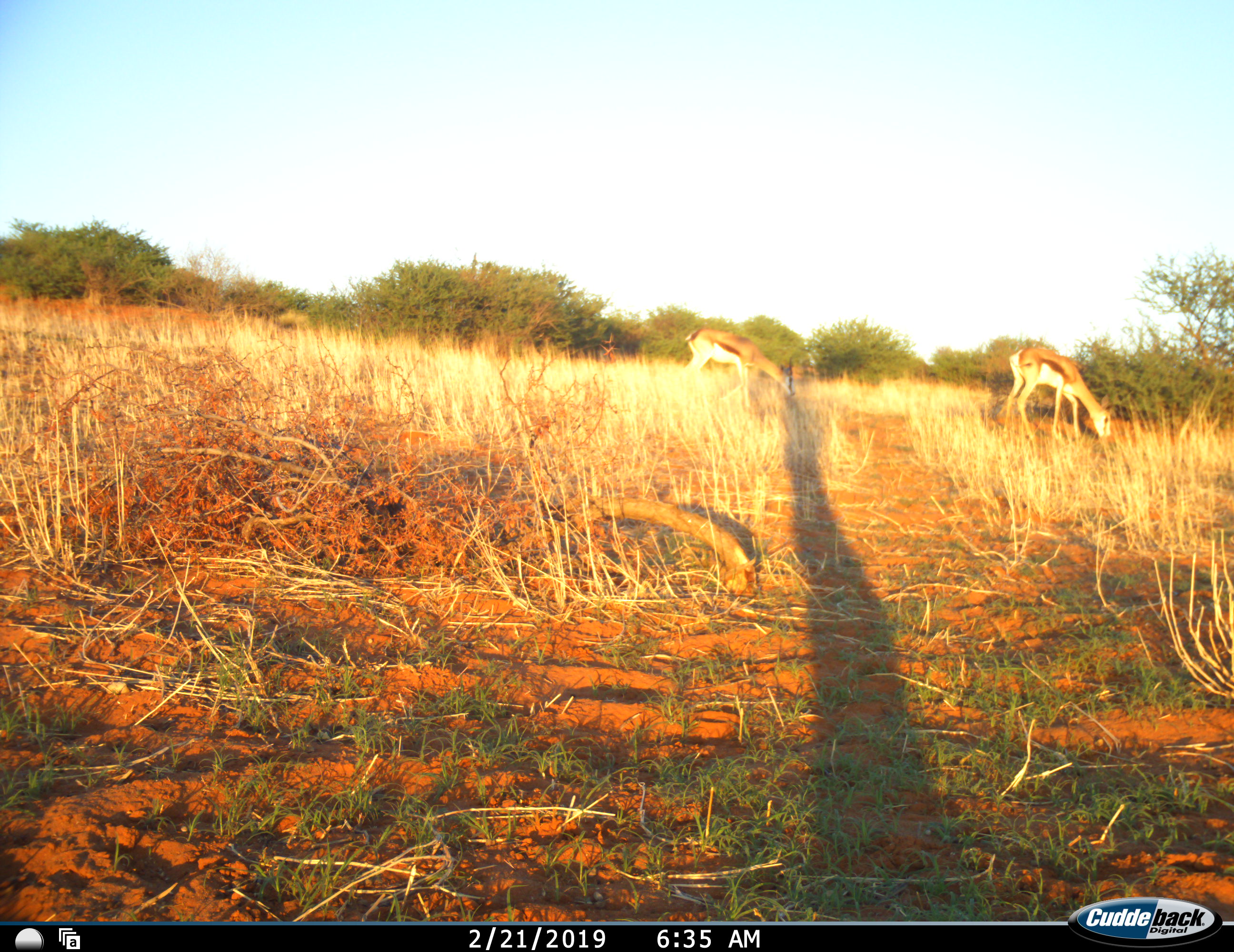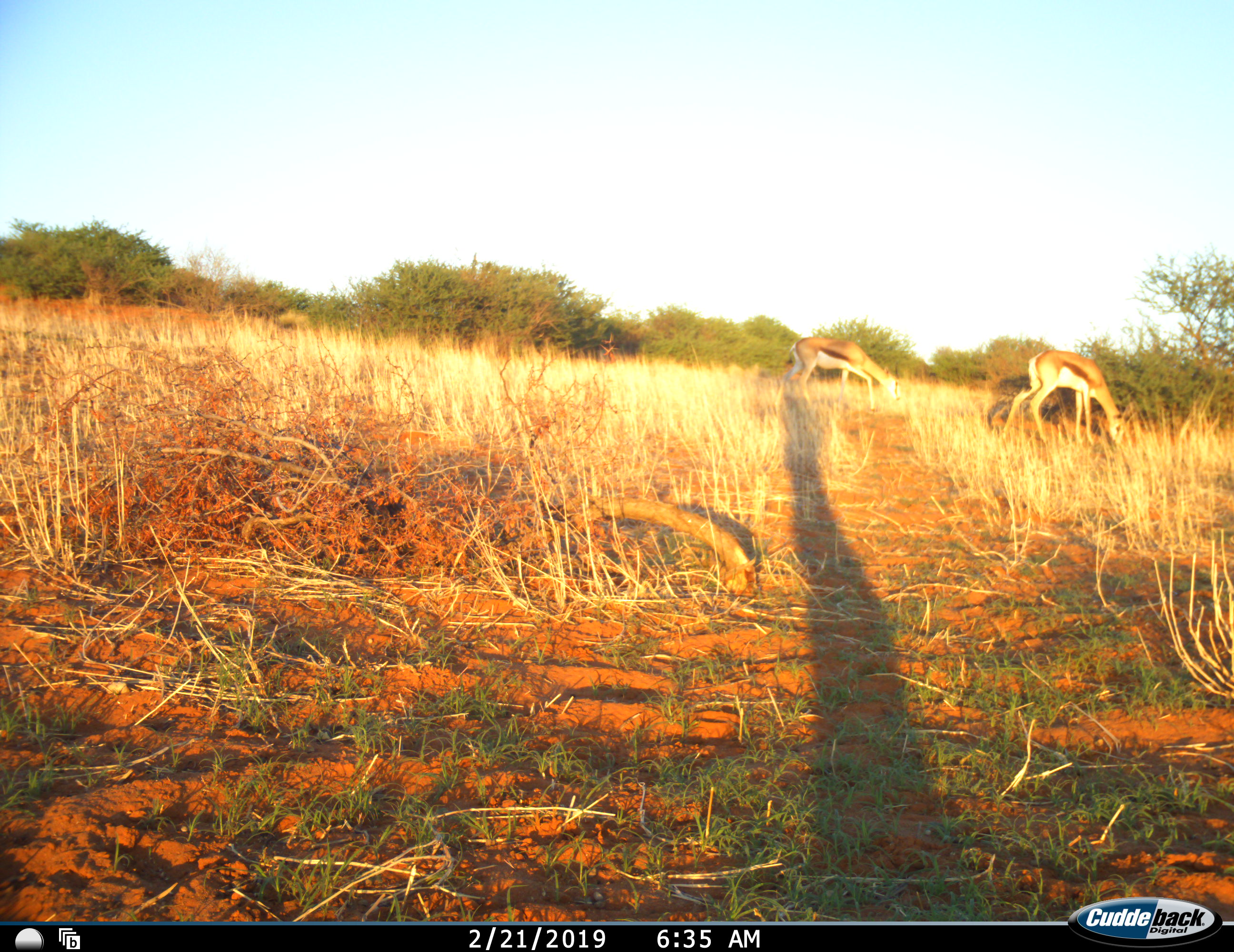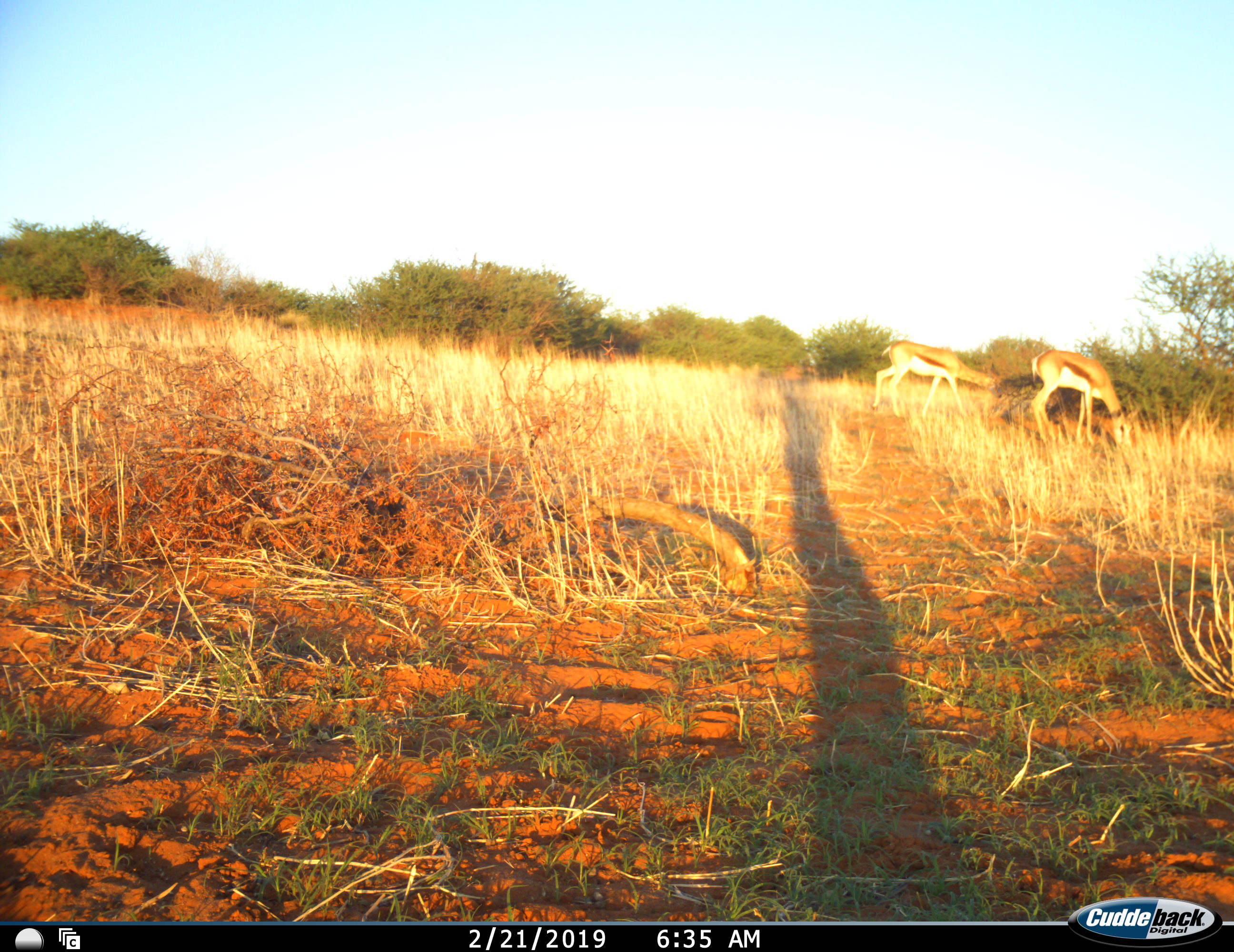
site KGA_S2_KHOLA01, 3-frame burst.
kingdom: Animalia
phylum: Chordata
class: Mammalia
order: Artiodactyla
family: Bovidae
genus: Antidorcas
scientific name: Antidorcas marsupialis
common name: springbok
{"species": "springbok (Antidorcas marsupialis)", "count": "2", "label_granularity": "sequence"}